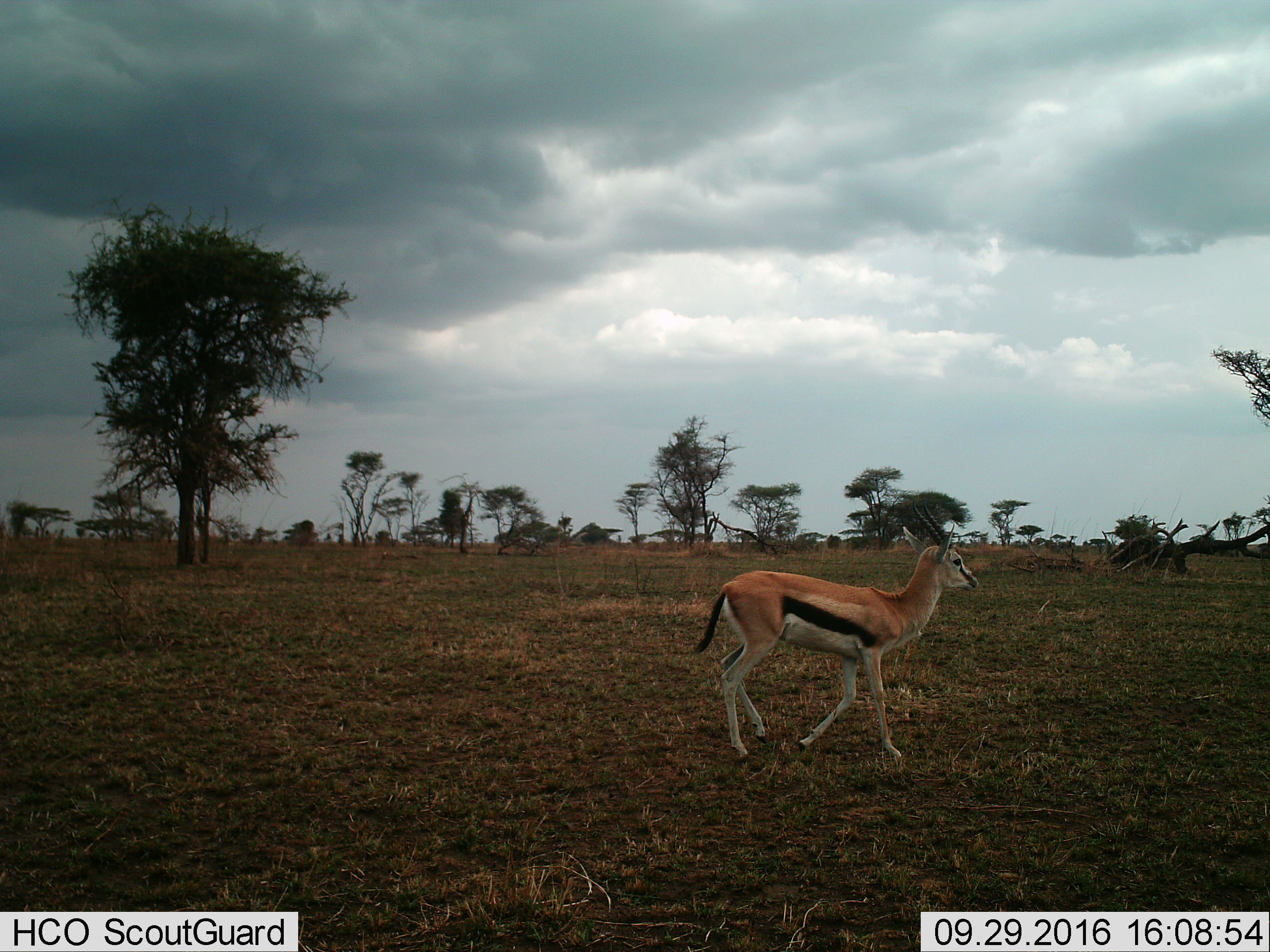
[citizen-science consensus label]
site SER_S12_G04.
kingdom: Animalia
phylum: Chordata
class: Mammalia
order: Artiodactyla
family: Bovidae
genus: Eudorcas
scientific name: Eudorcas thomsonii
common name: thomson's gazelle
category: gazellethomsons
Gazellethomsons (thomson's gazelle) (Eudorcas thomsonii), count 1. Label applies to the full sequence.